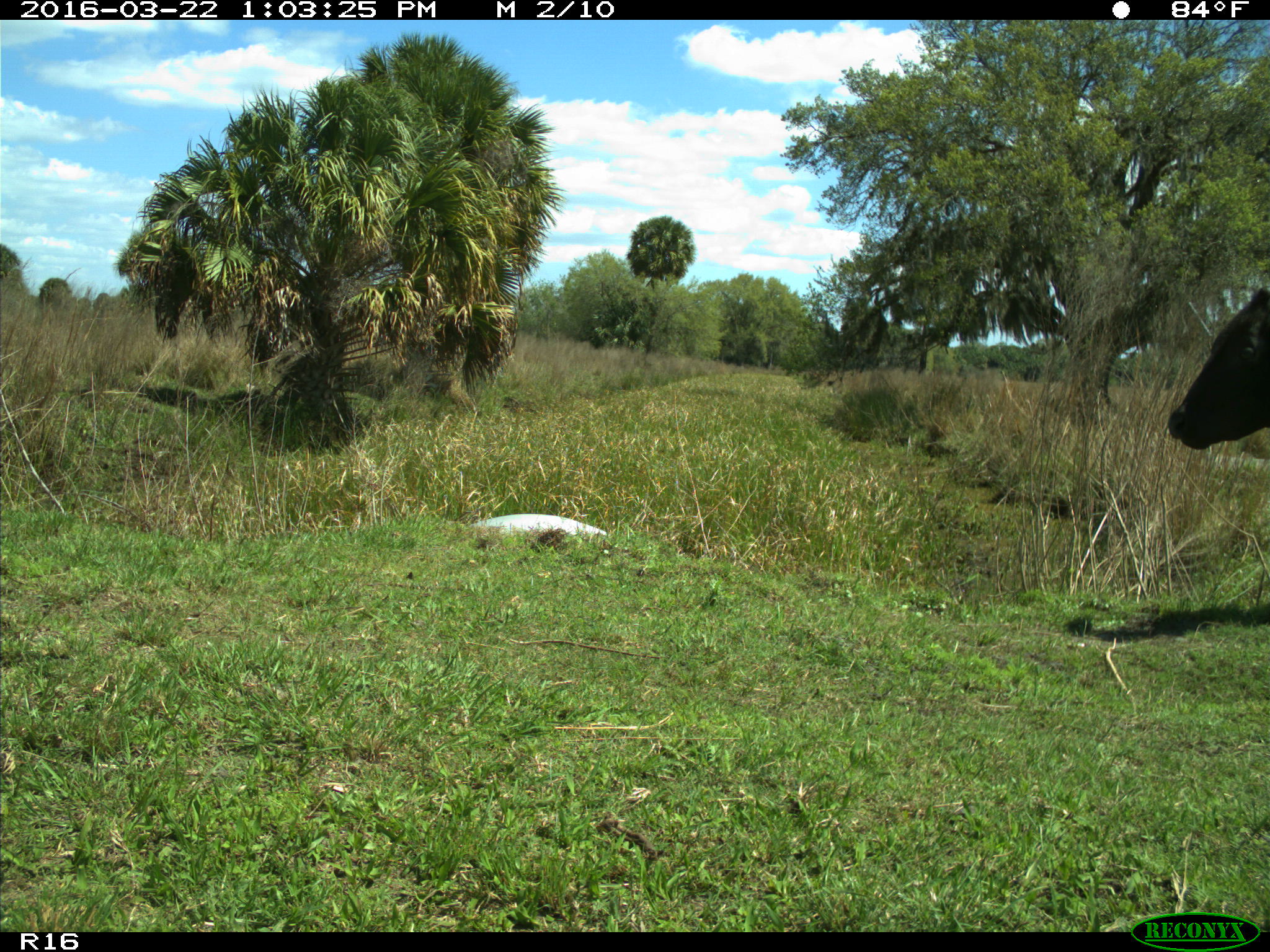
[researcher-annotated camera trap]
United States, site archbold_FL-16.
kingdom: Animalia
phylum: Chordata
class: Mammalia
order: Artiodactyla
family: Bovidae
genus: Bos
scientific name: Bos taurus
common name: domestic cow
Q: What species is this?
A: Bos taurus (domestic cow).